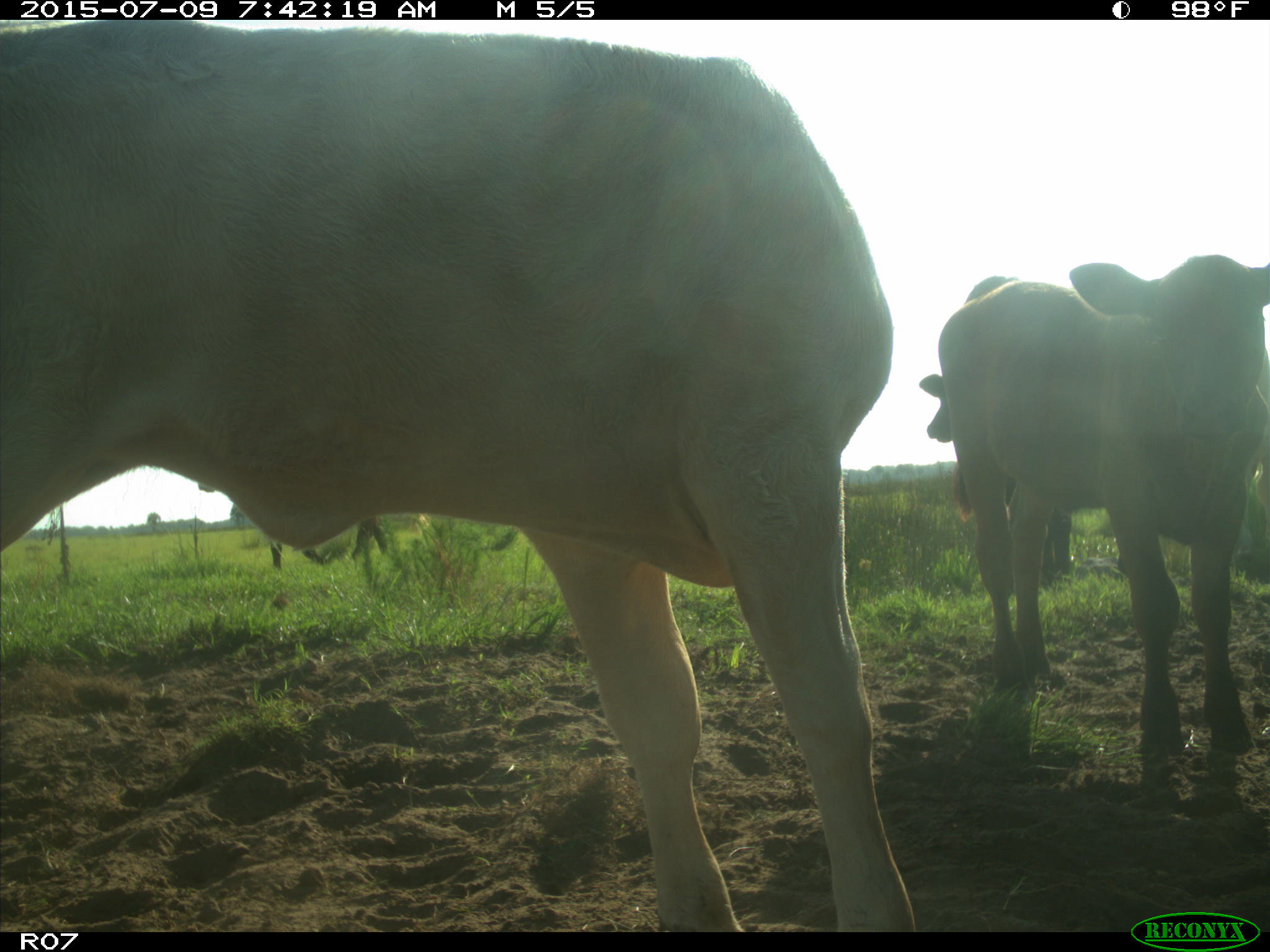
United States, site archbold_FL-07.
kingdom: Animalia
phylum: Chordata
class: Mammalia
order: Artiodactyla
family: Bovidae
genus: Bos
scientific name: Bos taurus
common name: domestic cow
Bos taurus (domestic cow).